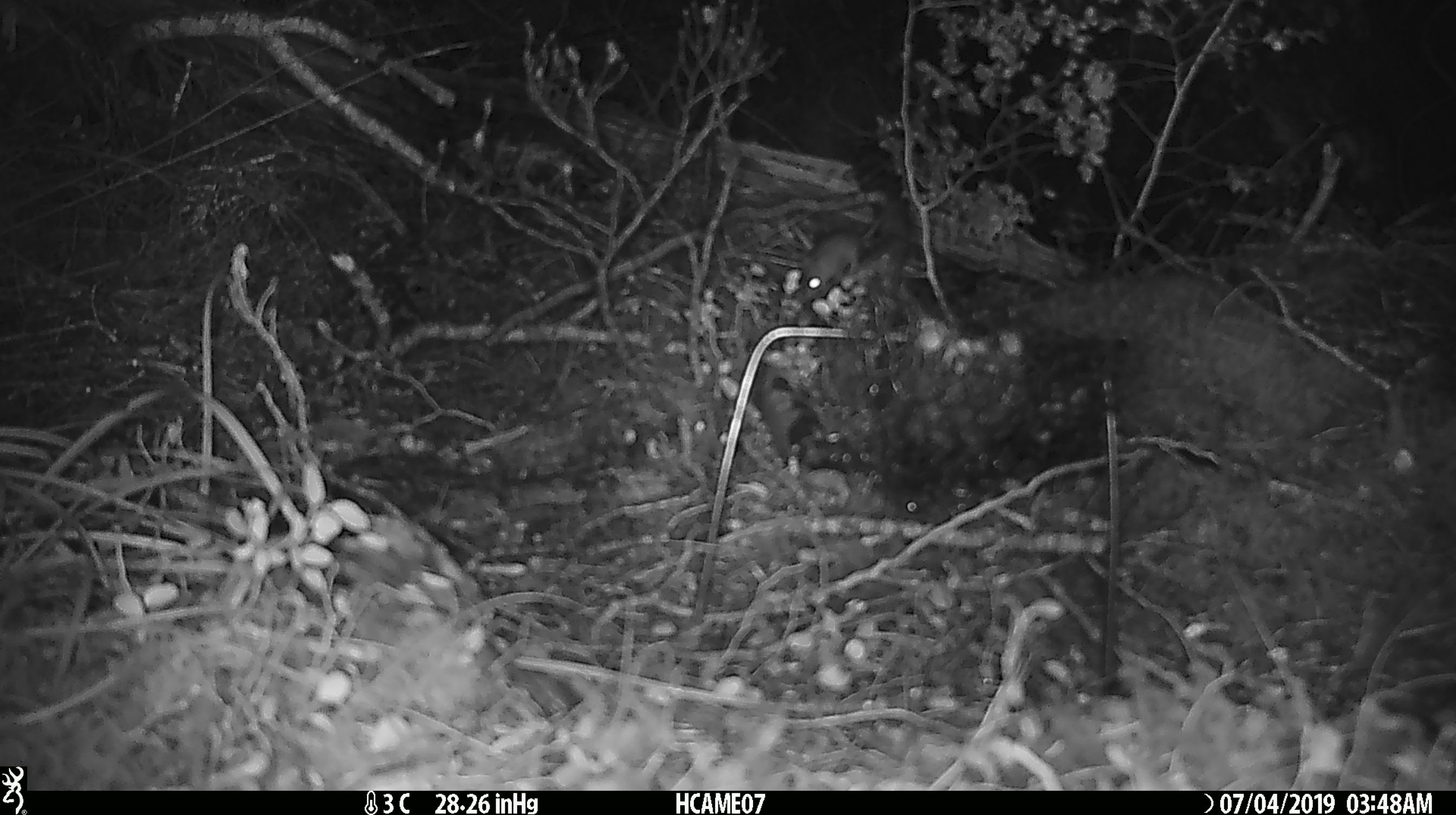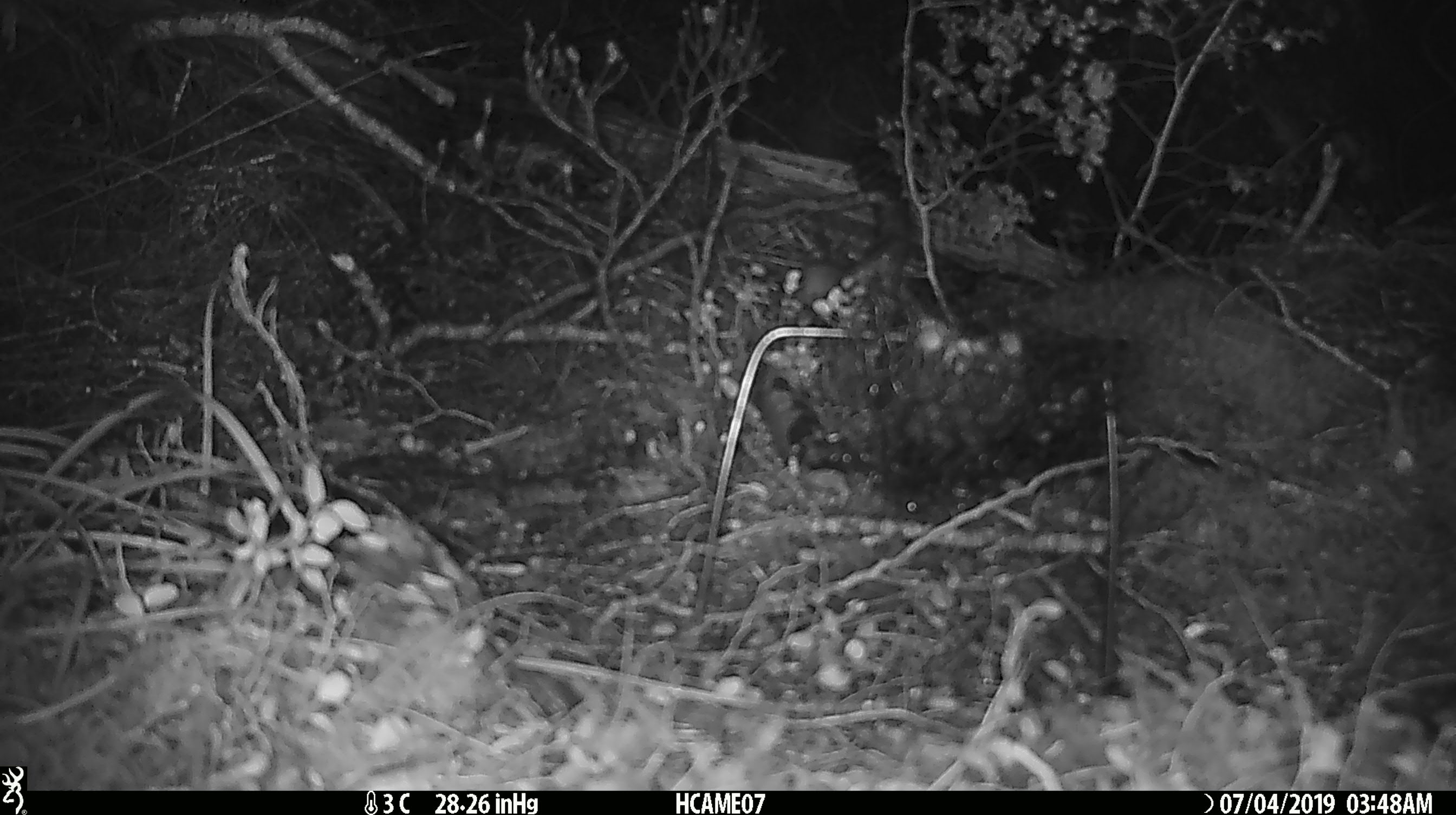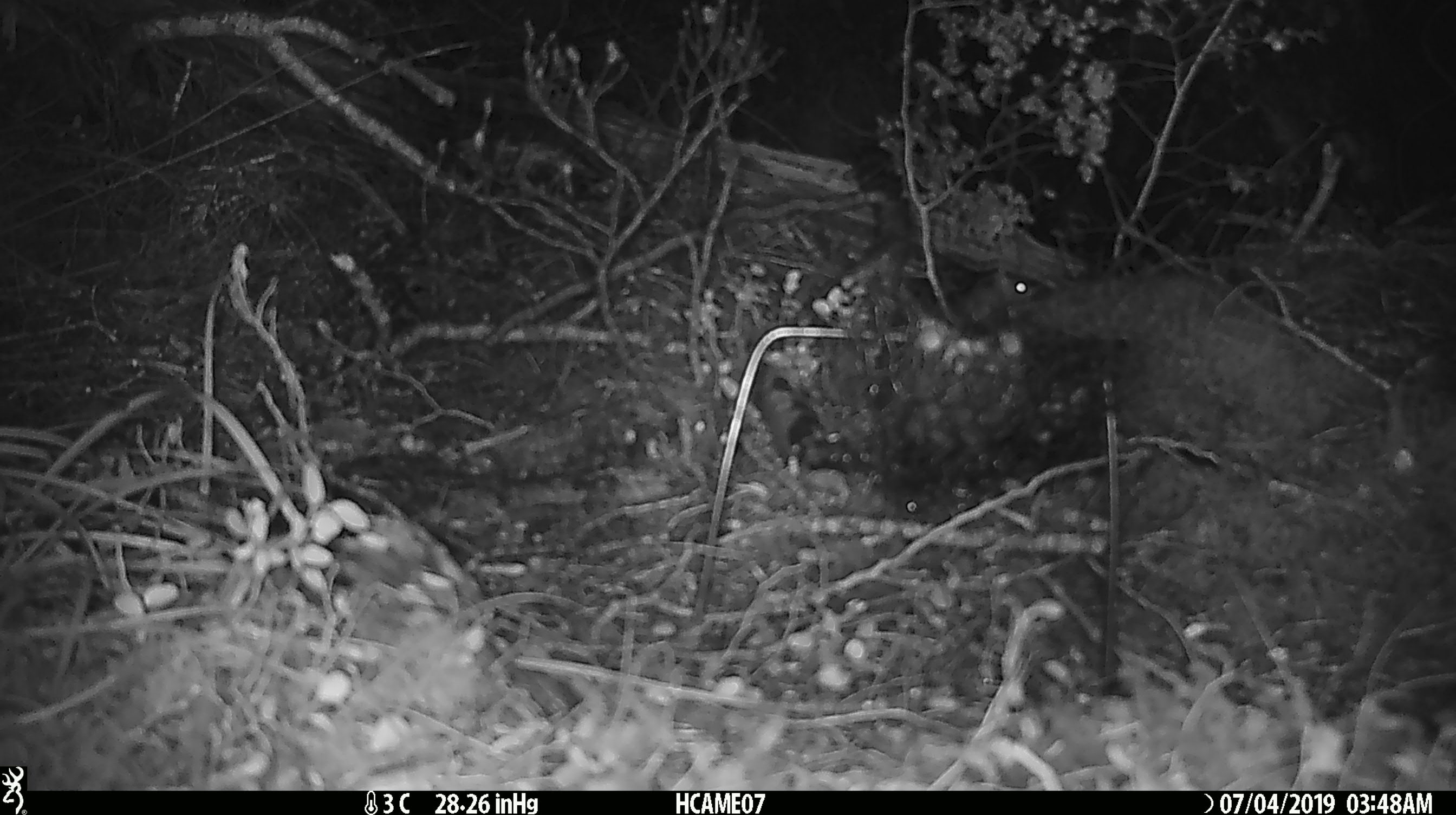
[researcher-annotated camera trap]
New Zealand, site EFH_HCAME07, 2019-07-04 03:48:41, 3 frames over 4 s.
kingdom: Animalia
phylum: Chordata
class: Mammalia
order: Rodentia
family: Muridae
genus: Mus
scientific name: Mus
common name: mouse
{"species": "mouse (Mus)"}